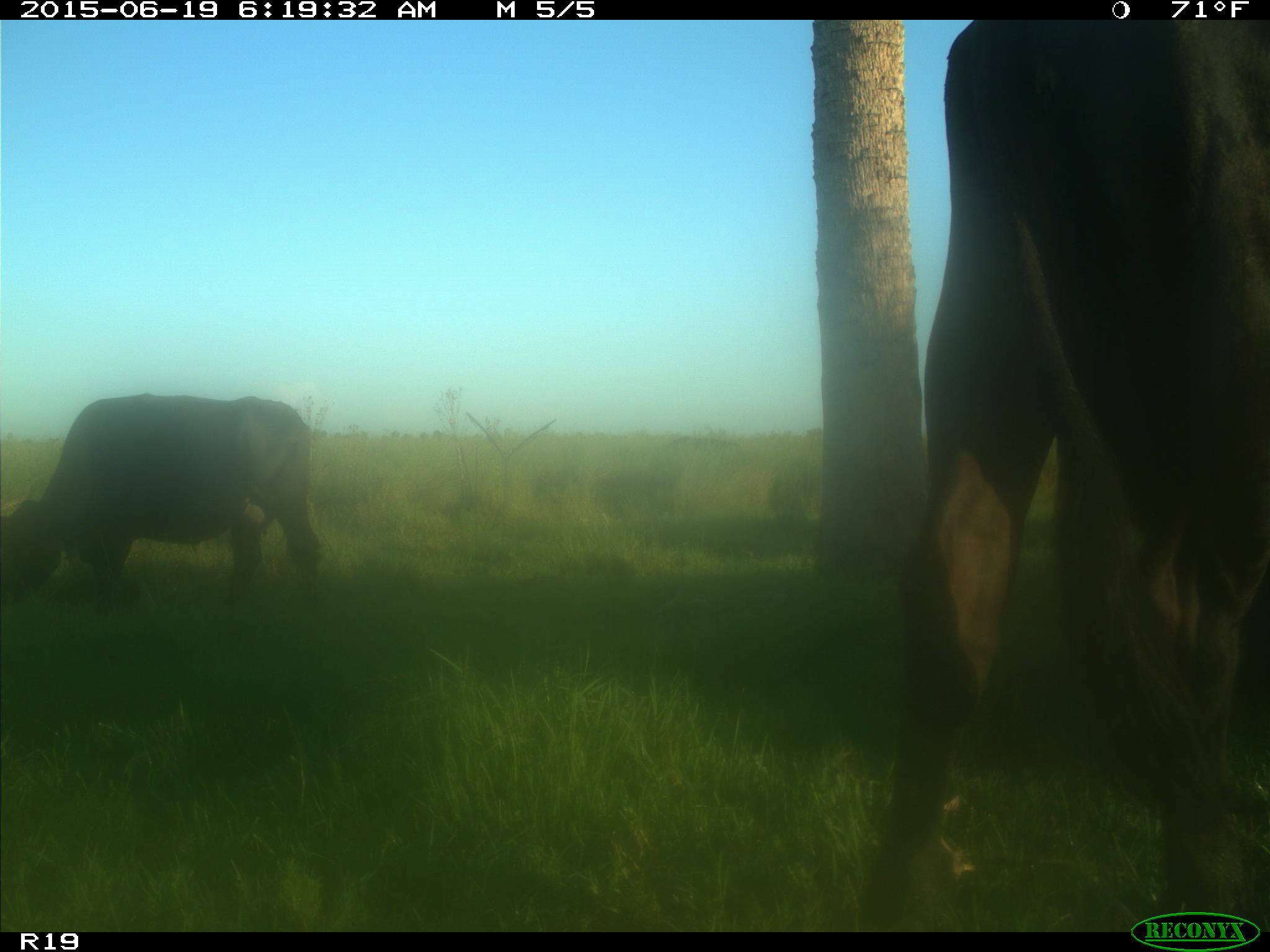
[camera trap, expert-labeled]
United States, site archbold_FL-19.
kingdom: Animalia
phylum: Chordata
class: Mammalia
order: Artiodactyla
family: Bovidae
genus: Bos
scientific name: Bos taurus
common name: domestic cow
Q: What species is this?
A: Bos taurus (domestic cow).